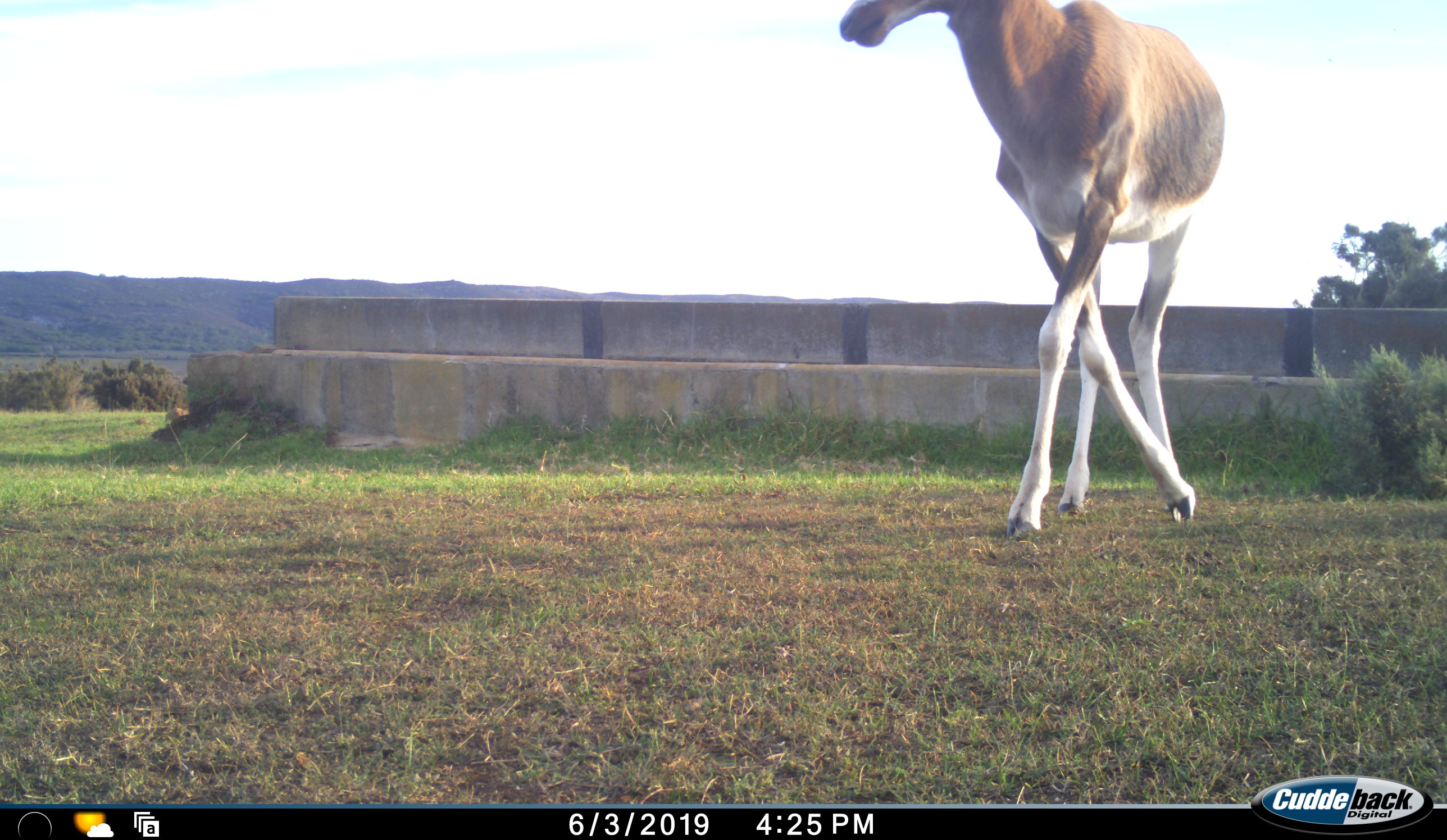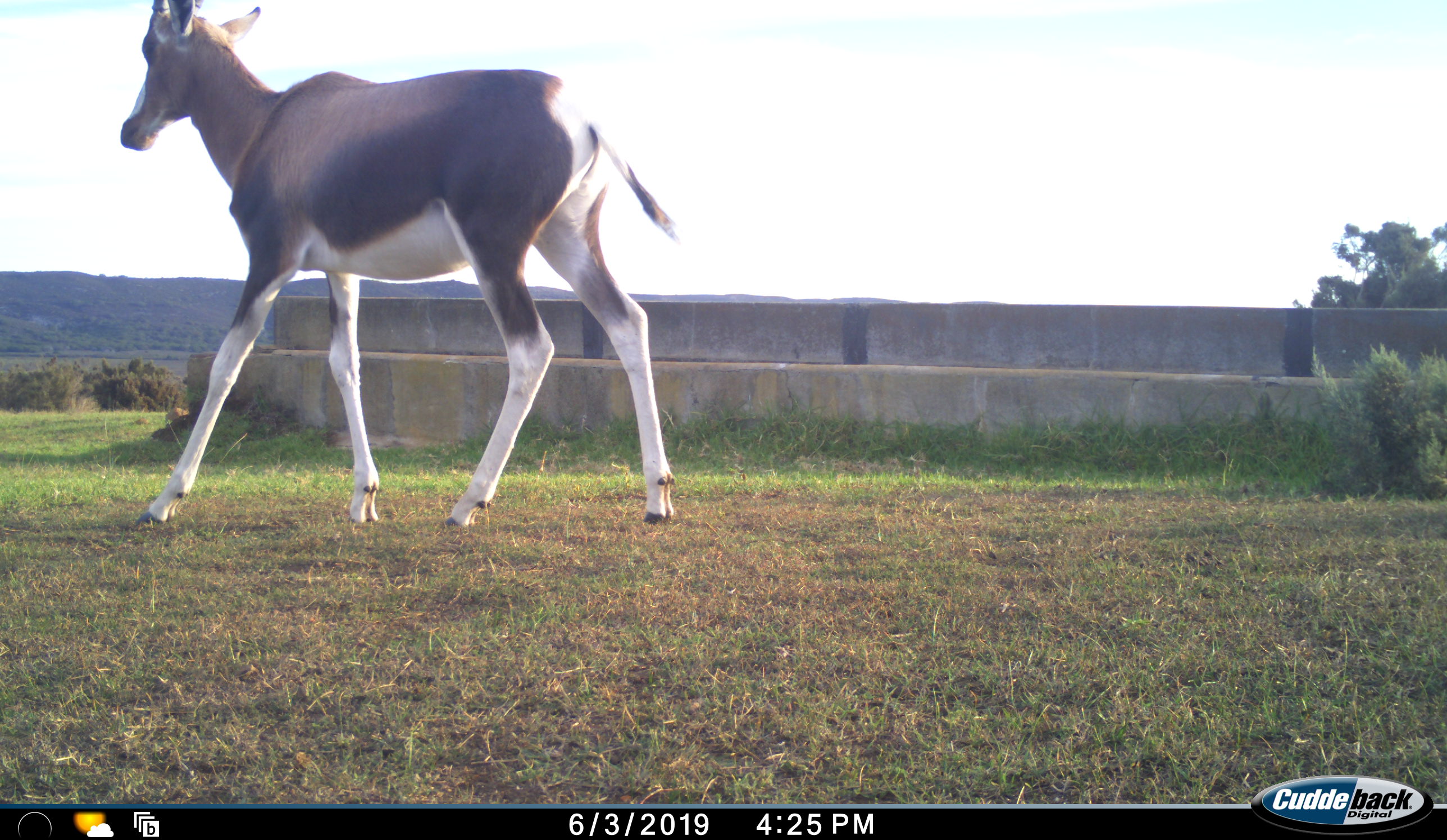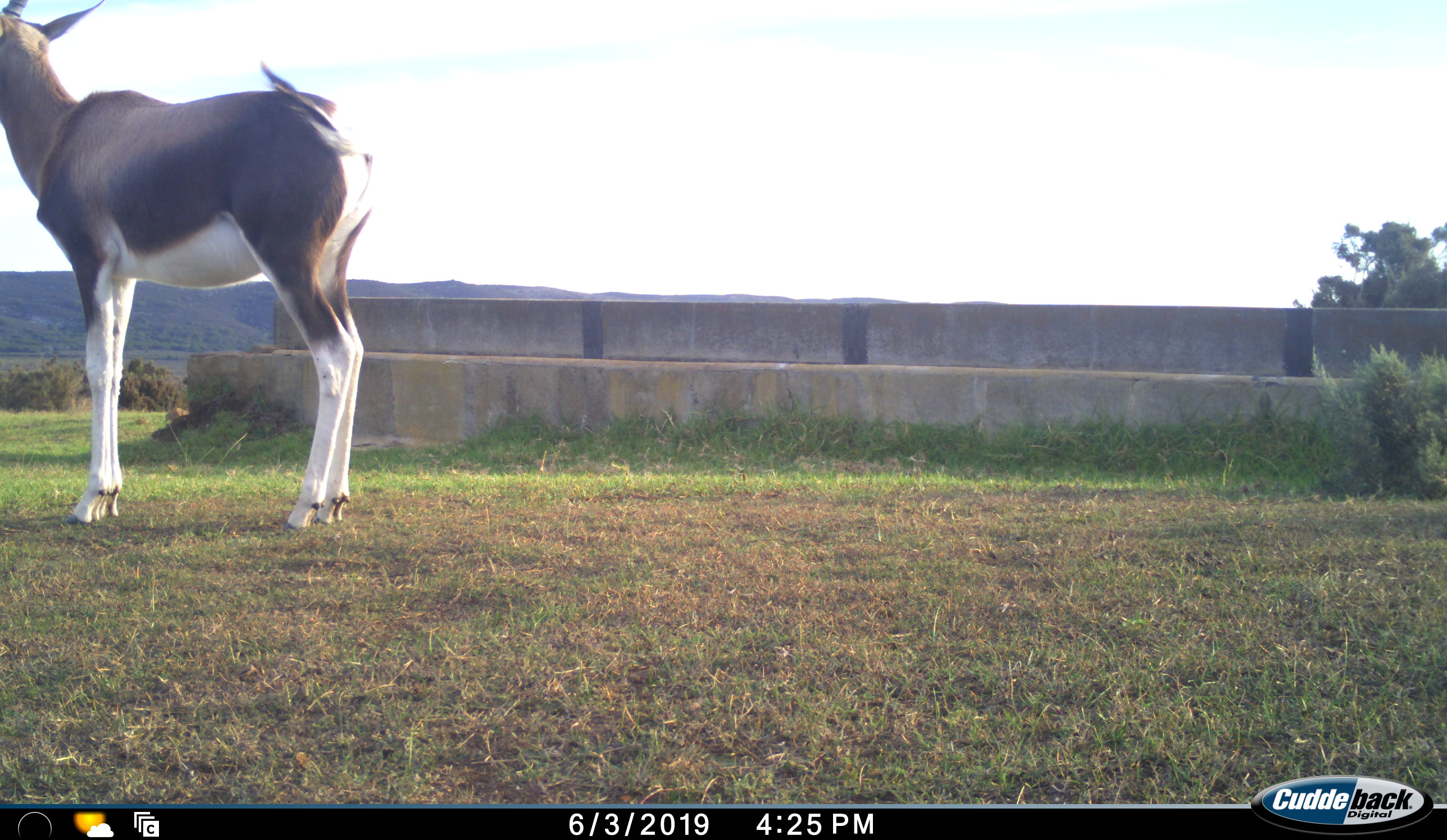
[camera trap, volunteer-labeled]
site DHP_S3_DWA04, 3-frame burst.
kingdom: Animalia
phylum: Chordata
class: Mammalia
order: Artiodactyla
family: Bovidae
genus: Damaliscus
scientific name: Damaliscus pygargus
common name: bontebok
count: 1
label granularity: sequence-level